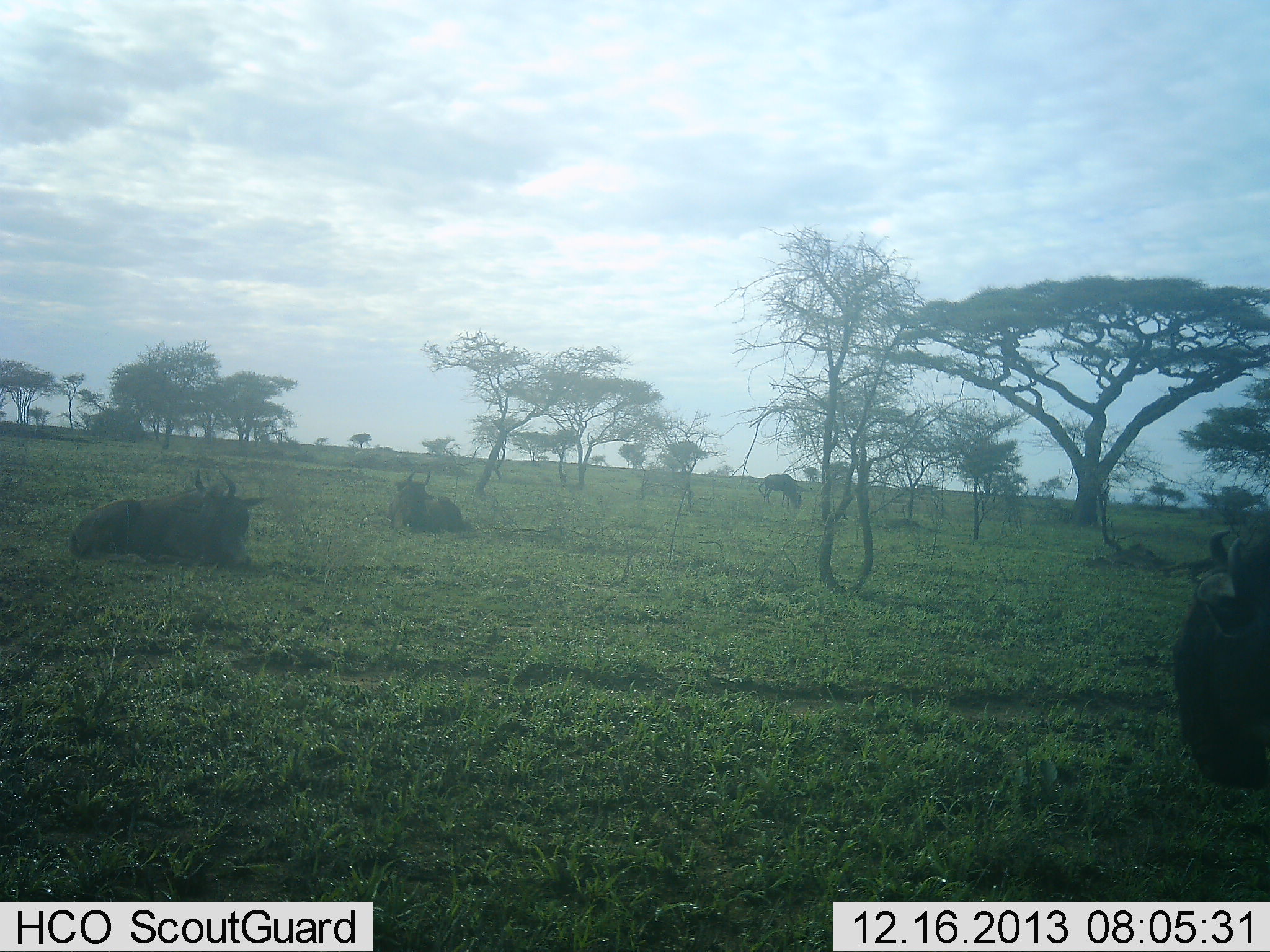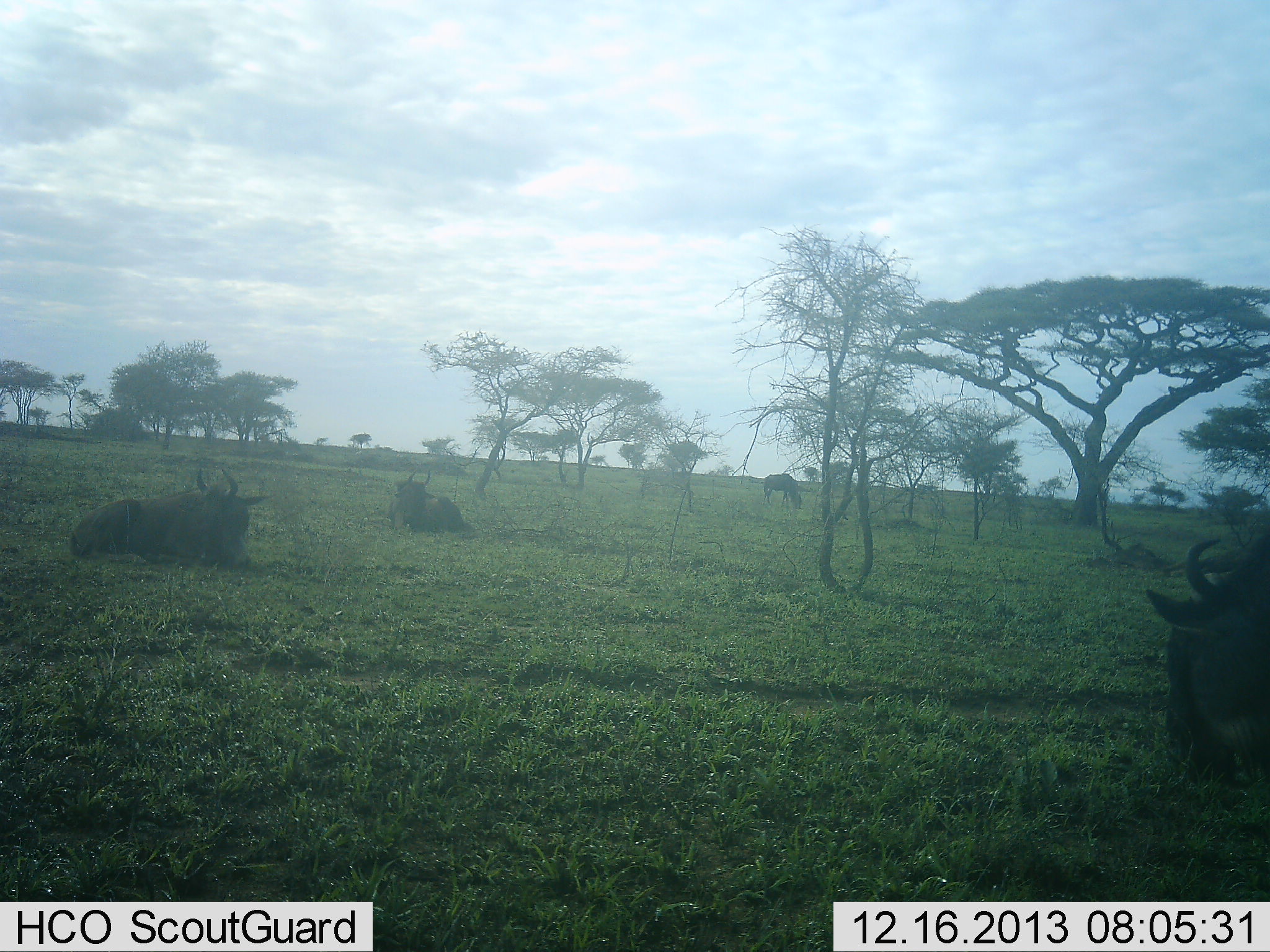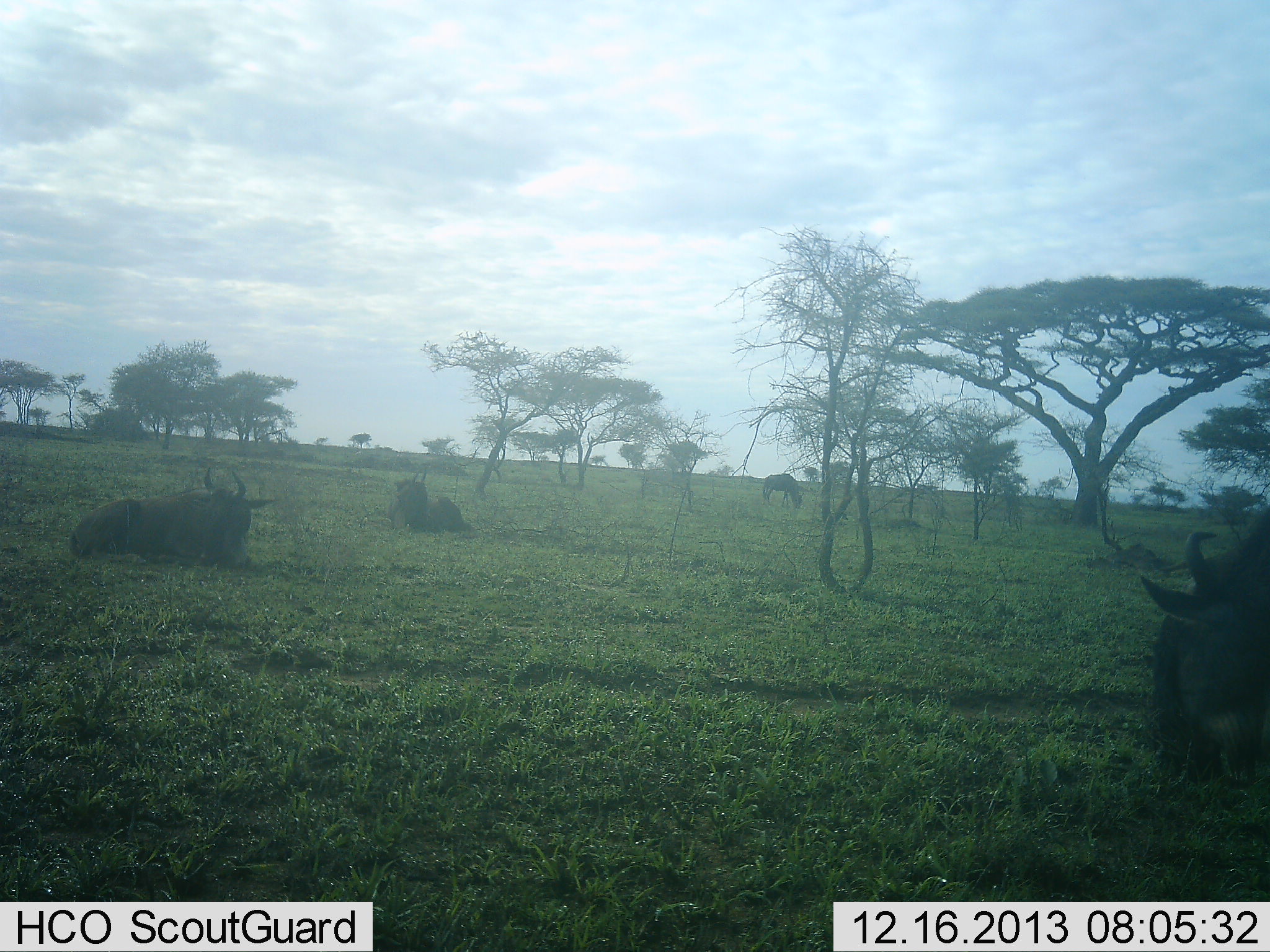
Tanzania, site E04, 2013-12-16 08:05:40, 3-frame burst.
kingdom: Animalia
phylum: Chordata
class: Mammalia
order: Artiodactyla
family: Bovidae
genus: Connochaetes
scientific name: Connochaetes taurinus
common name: blue wildebeest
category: wildebeest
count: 4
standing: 40%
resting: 100%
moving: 20%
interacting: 0%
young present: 0%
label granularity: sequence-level